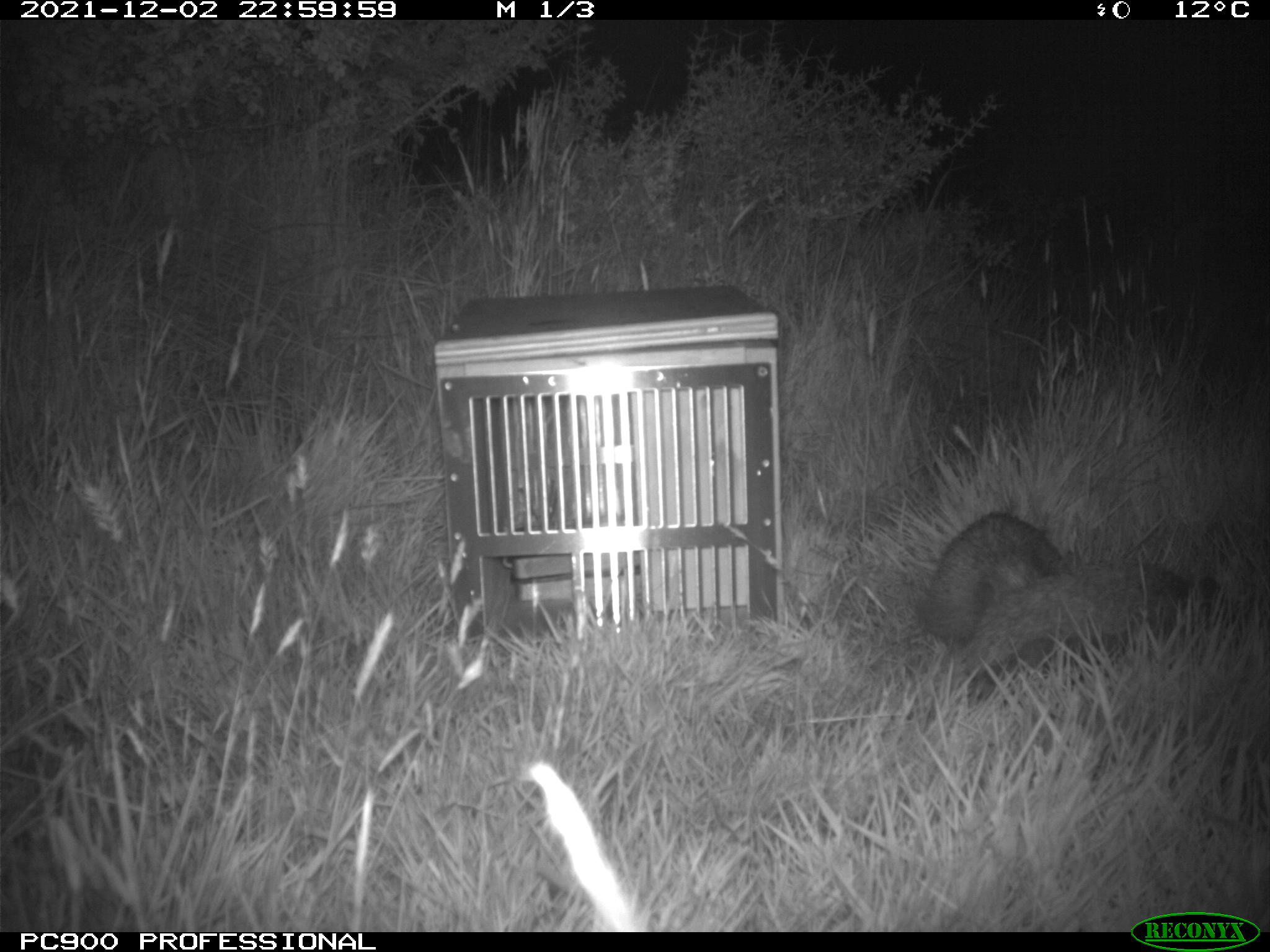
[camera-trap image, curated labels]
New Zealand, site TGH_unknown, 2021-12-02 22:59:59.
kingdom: Animalia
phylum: Chordata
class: Mammalia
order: Eulipotyphla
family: Erinaceidae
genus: Erinaceus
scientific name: Erinaceus europaeus europaeus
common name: european hedgehog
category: hedgehog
Hedgehog (european hedgehog) (Erinaceus europaeus europaeus).